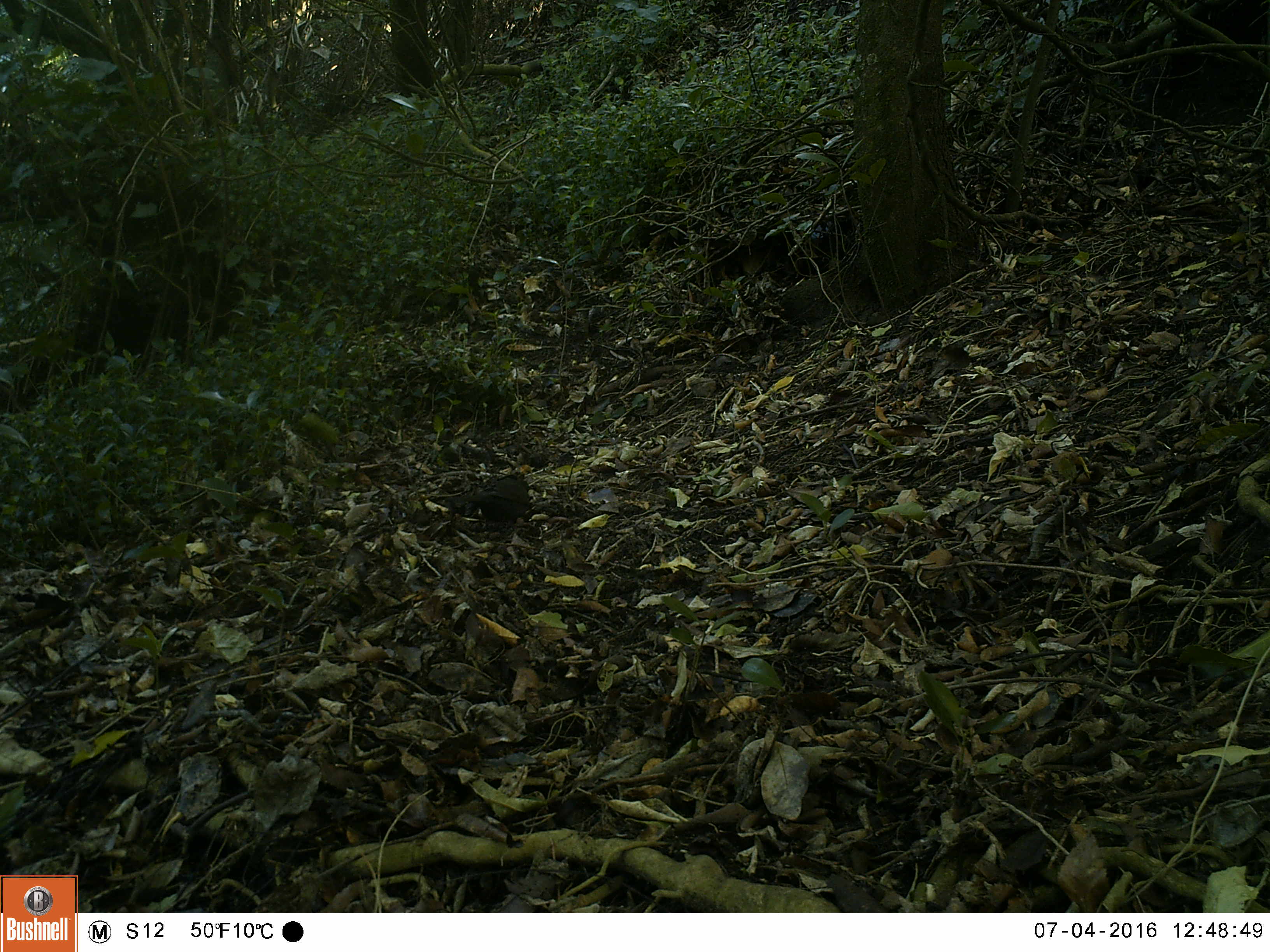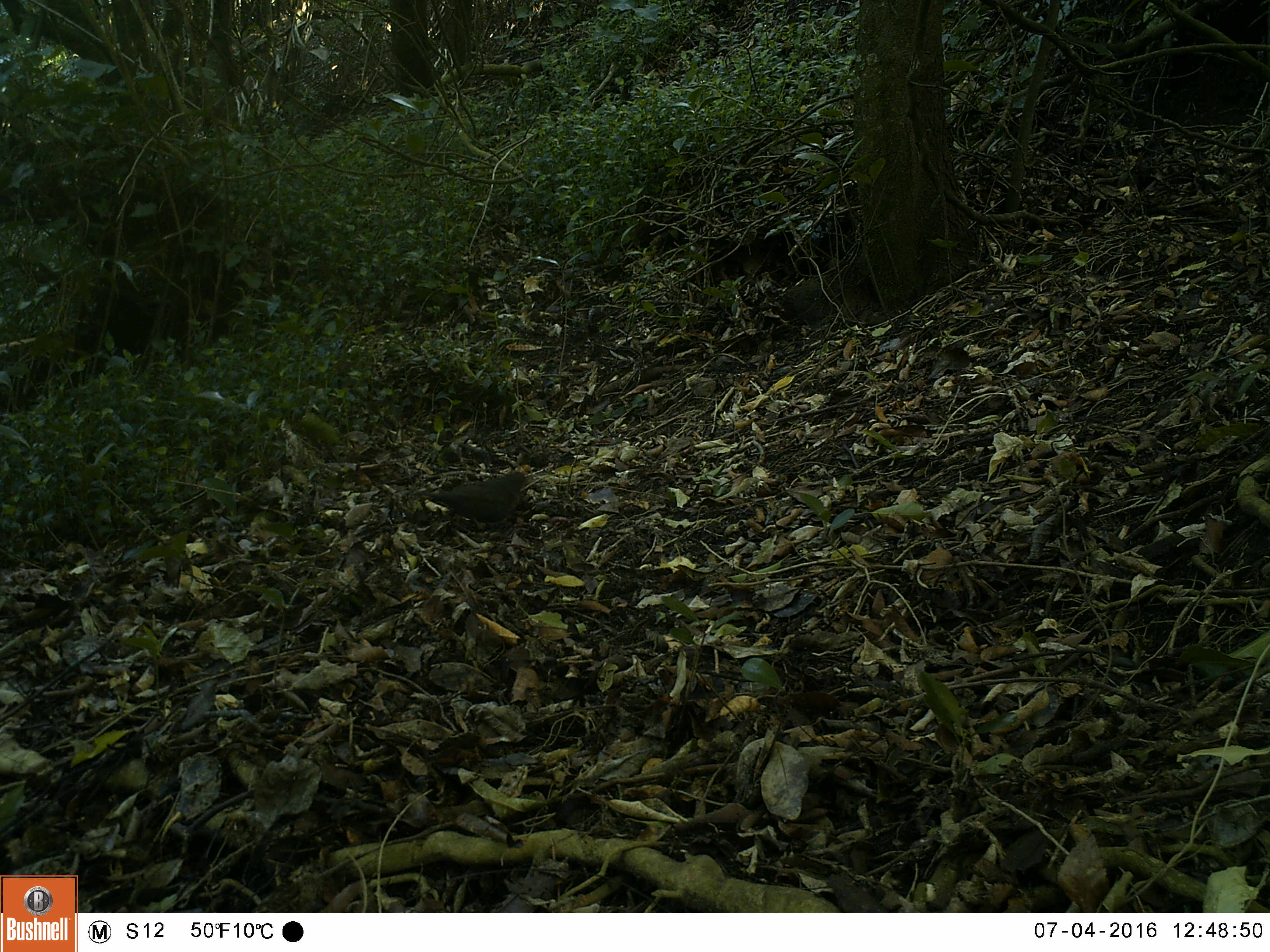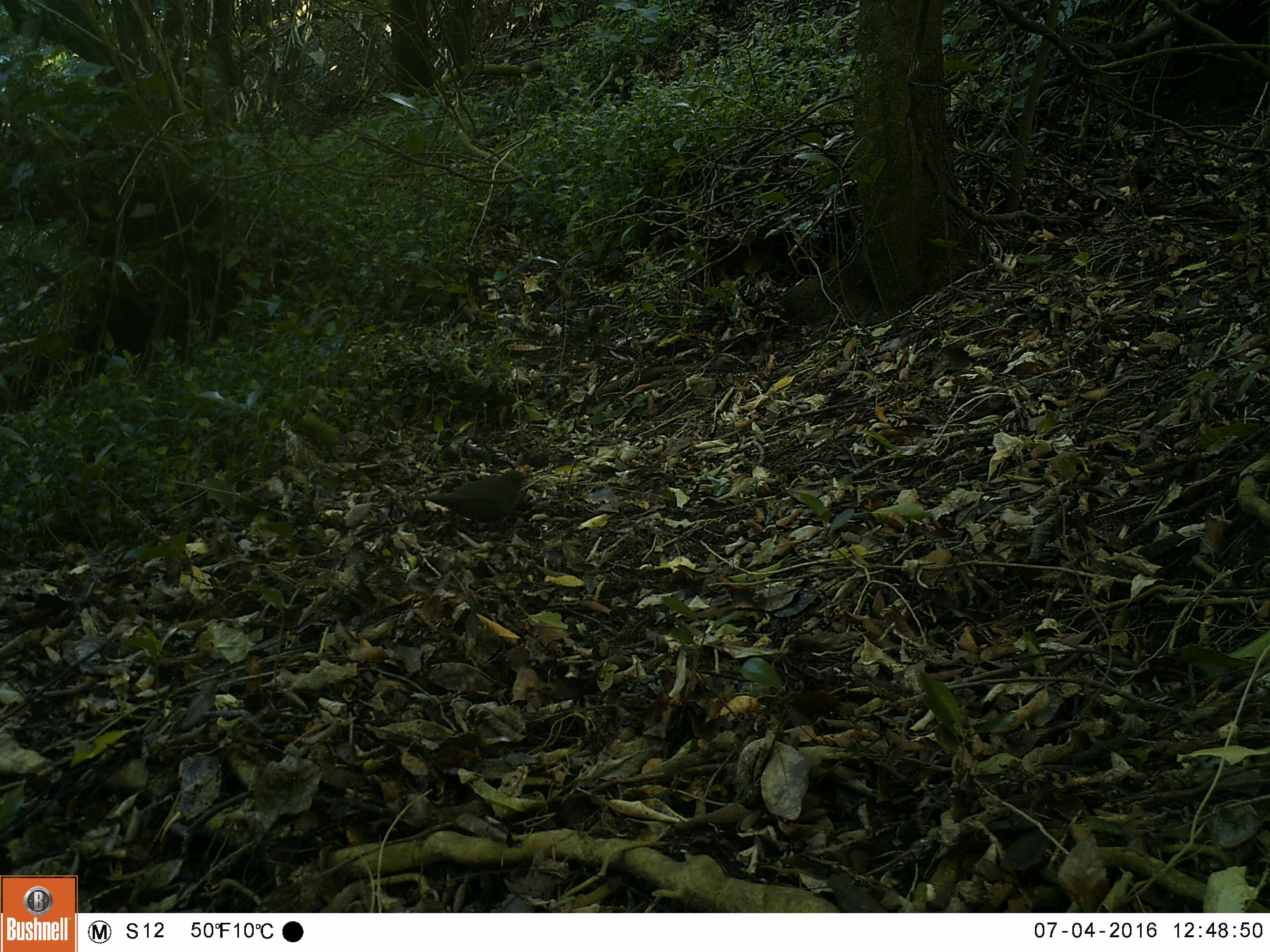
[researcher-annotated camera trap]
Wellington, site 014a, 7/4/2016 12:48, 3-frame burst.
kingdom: Animalia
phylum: Chordata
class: Aves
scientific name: Aves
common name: bird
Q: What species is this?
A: Bird (Aves).